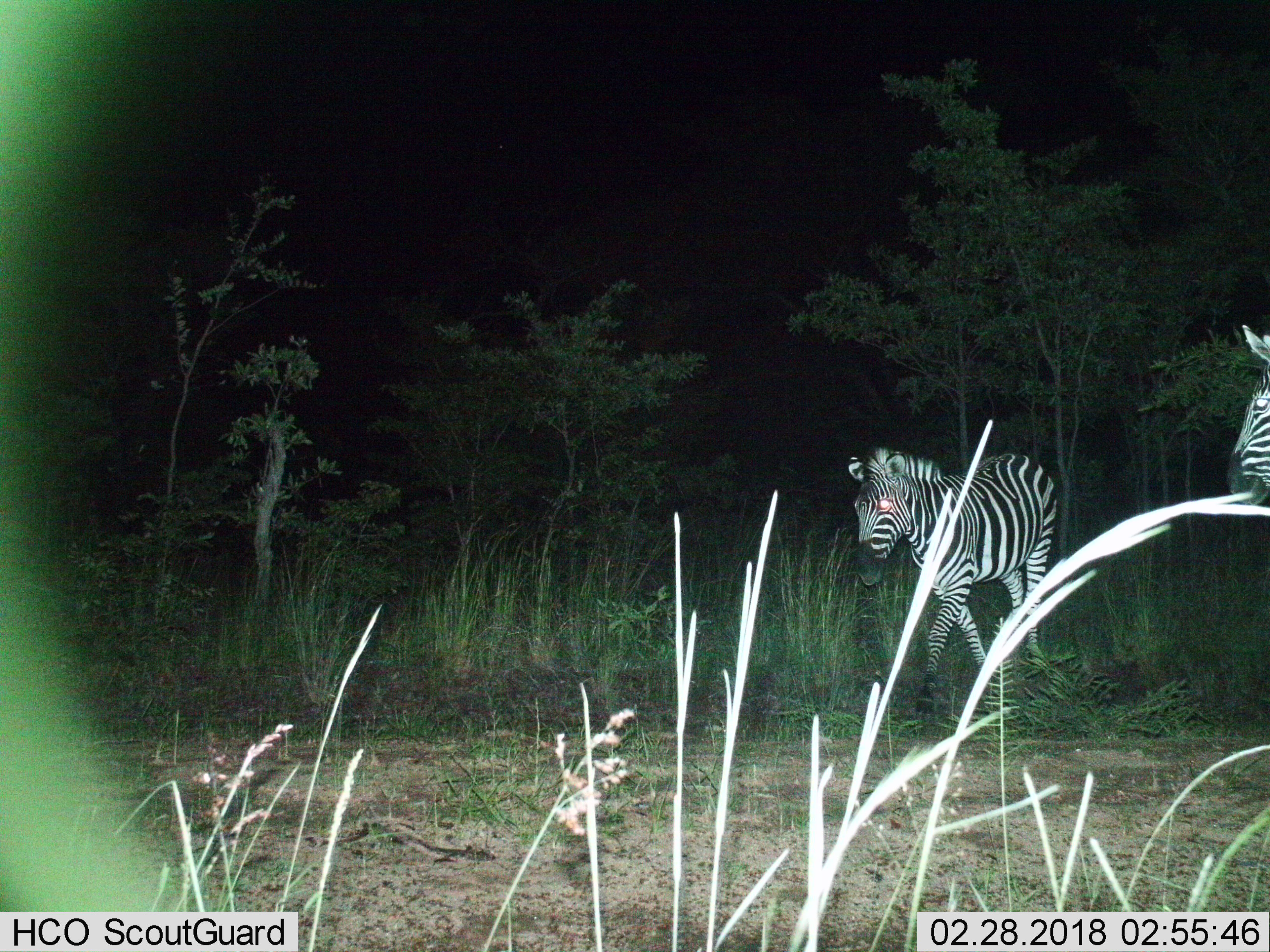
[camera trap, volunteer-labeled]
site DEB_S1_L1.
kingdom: Animalia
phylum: Chordata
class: Mammalia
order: Perissodactyla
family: Equidae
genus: Equus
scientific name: Equus quagga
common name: plains zebra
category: zebraplains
Zebraplains (plains zebra) (Equus quagga), count 2. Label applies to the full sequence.